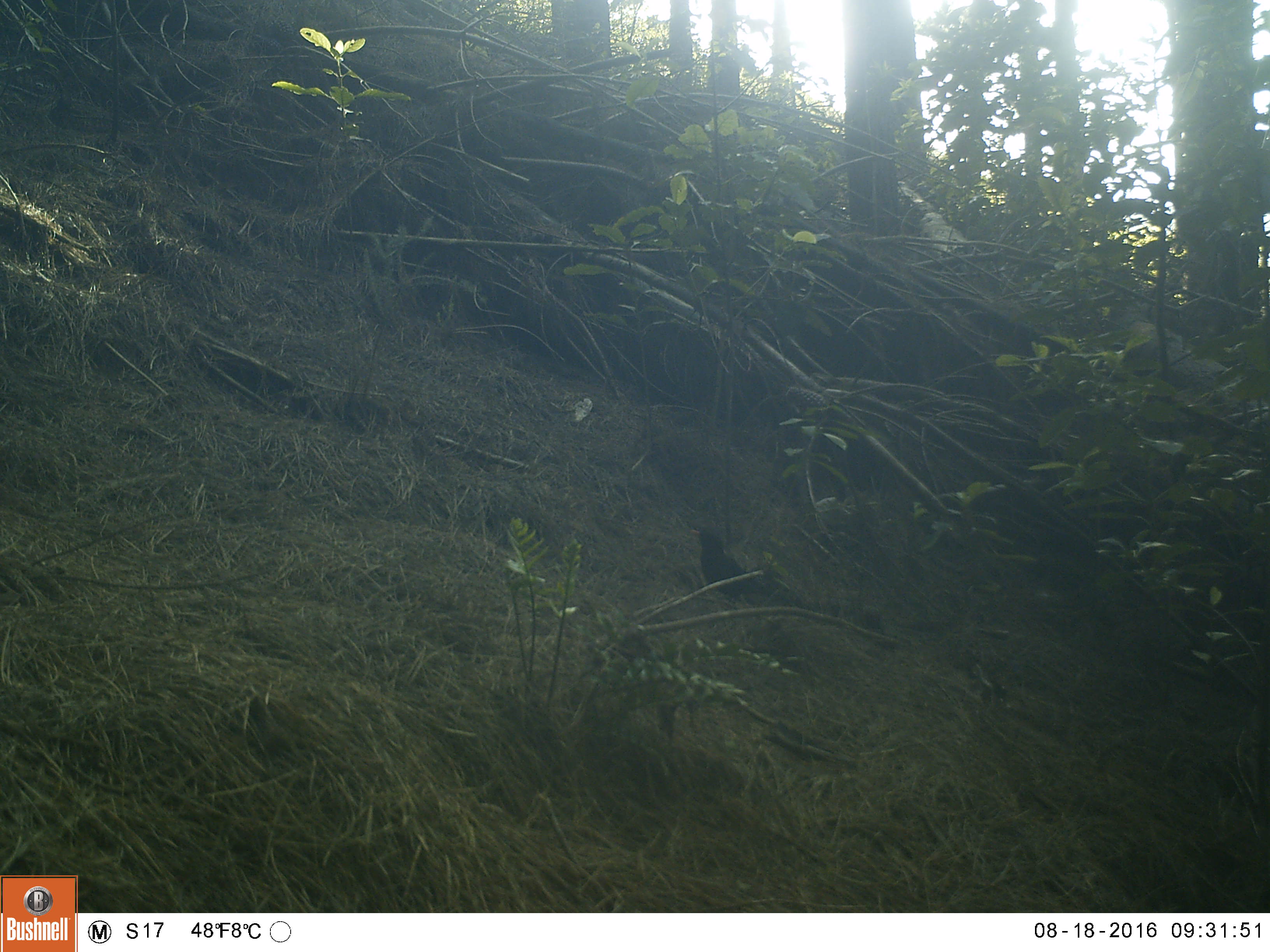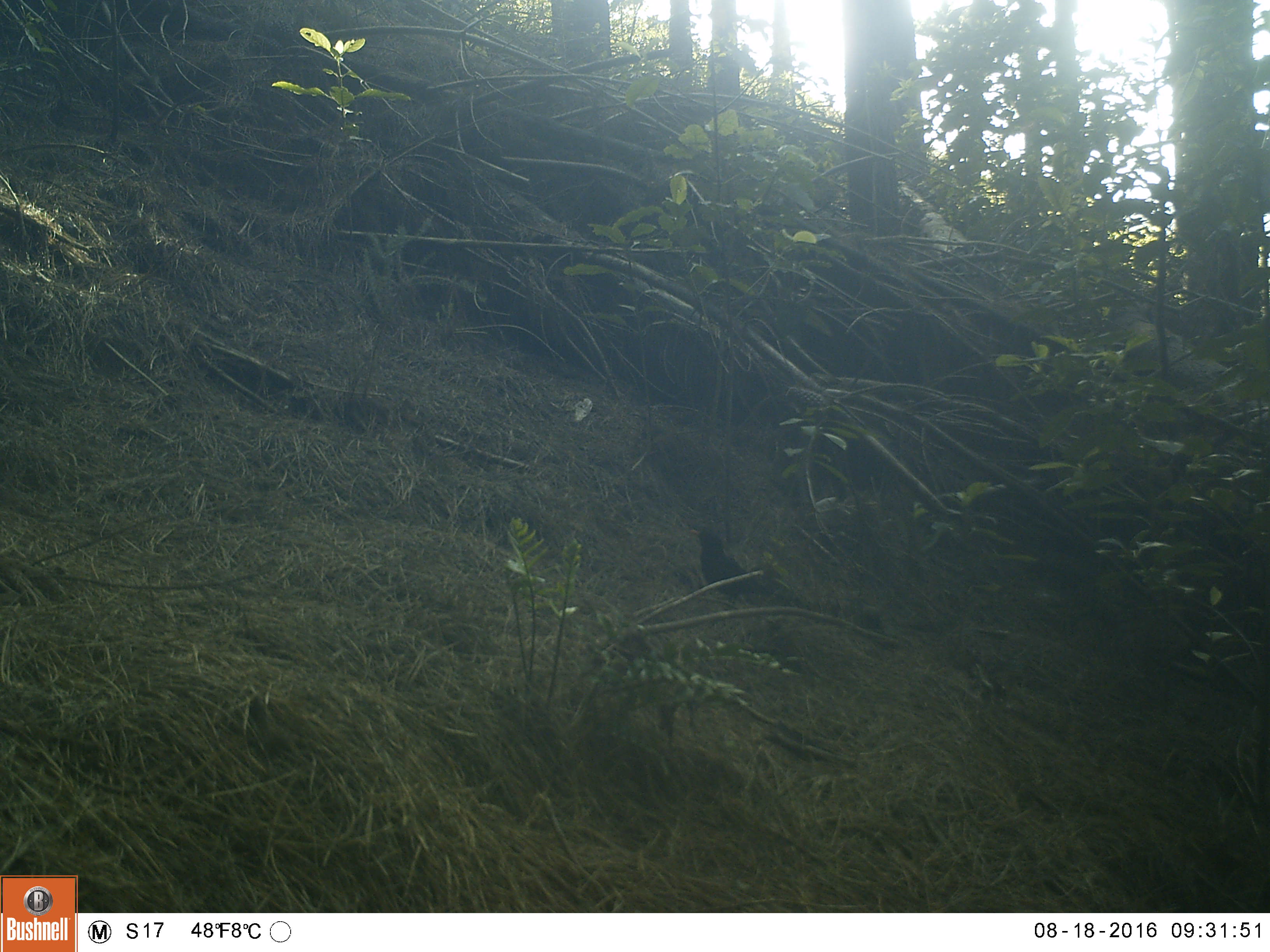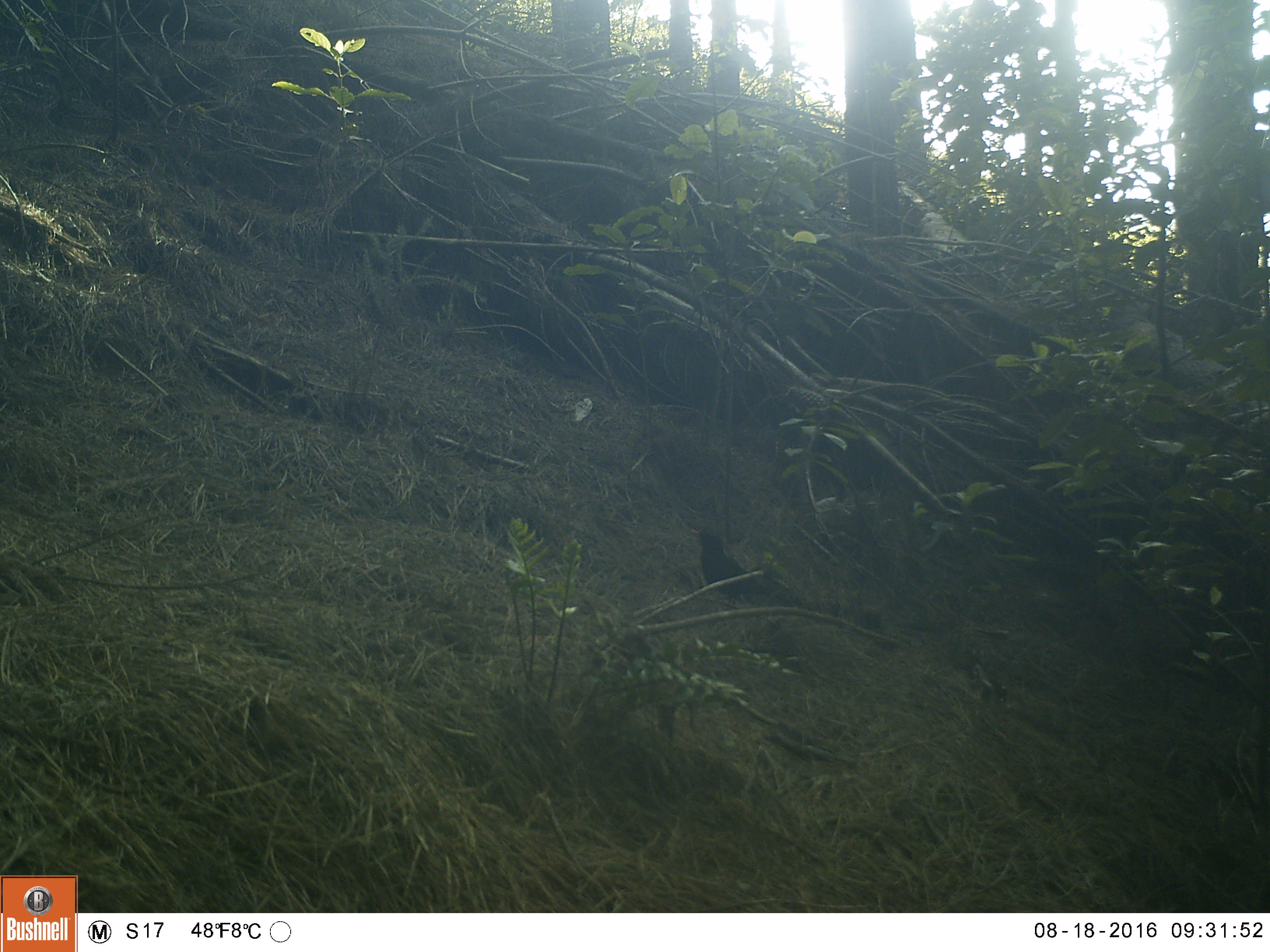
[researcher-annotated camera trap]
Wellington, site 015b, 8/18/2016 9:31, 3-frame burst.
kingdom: Animalia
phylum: Chordata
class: Aves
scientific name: Aves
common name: bird